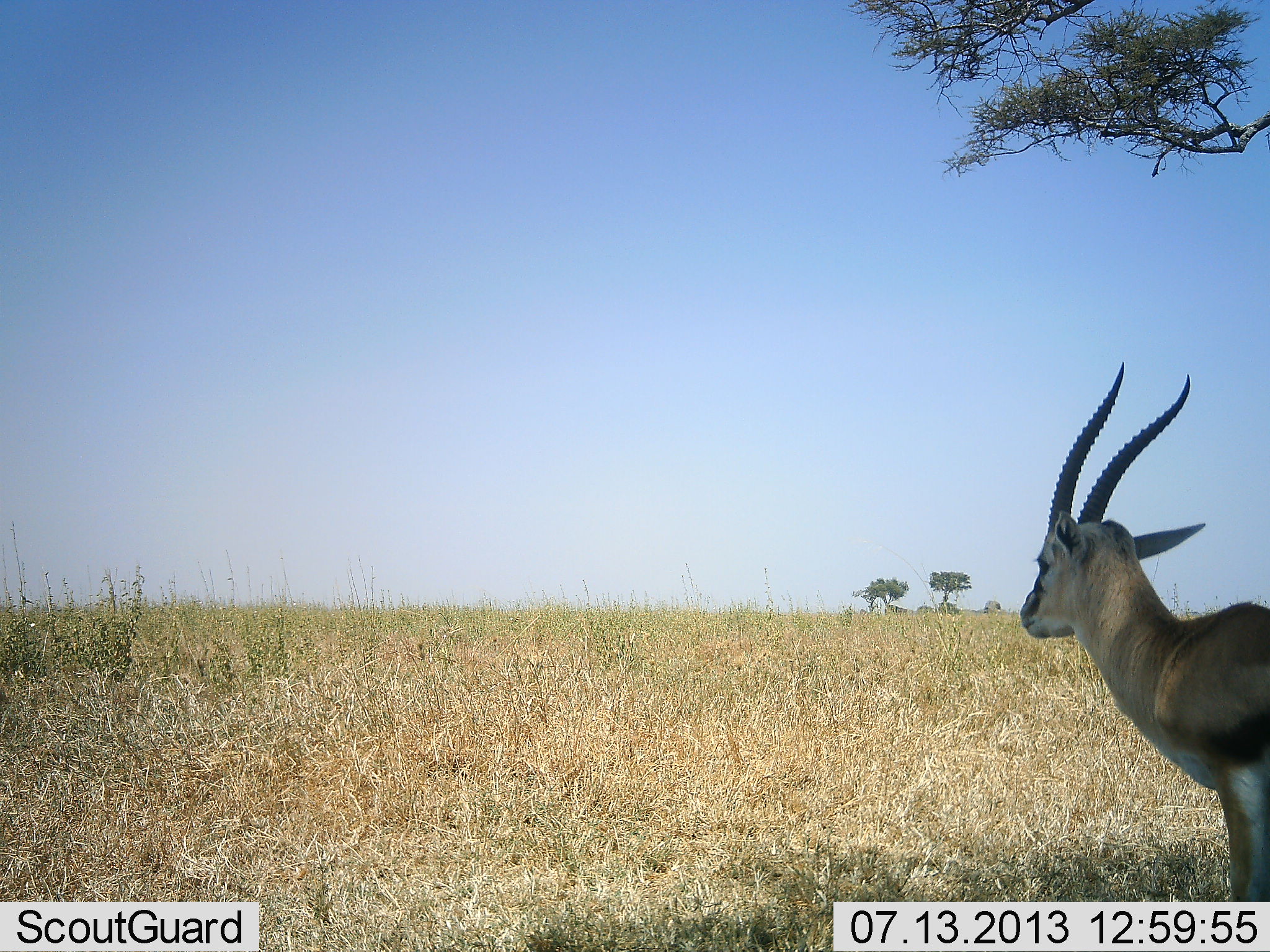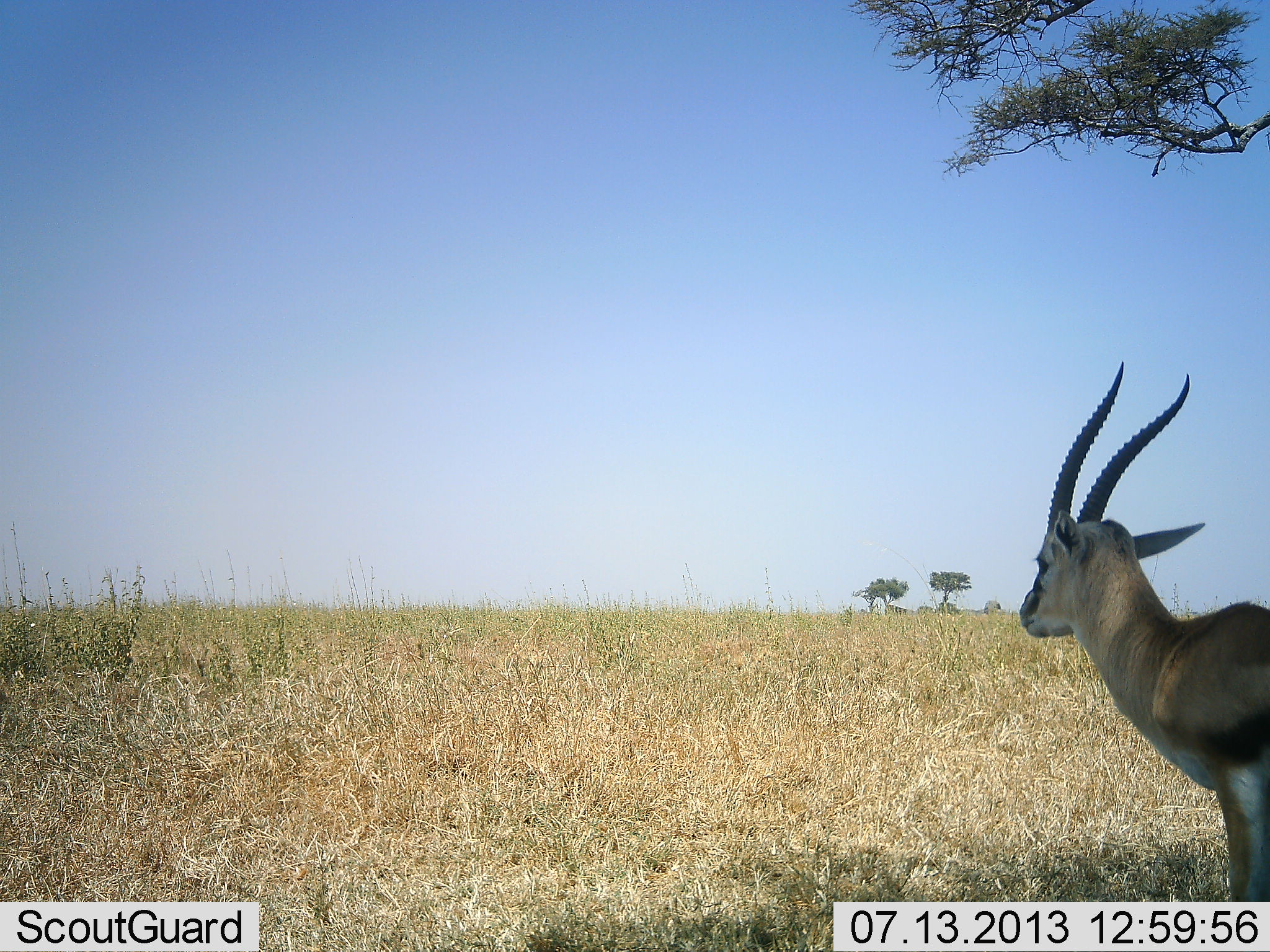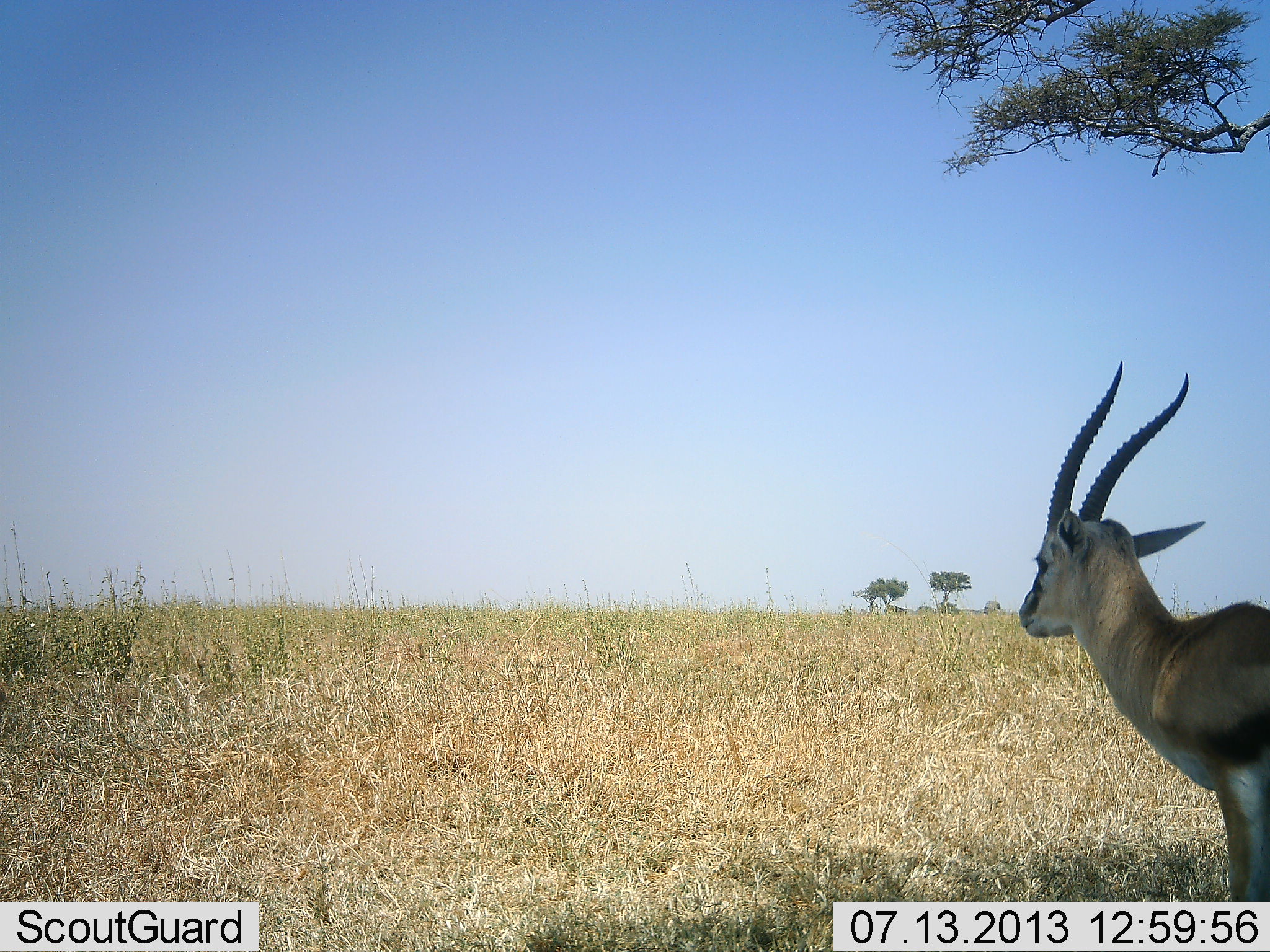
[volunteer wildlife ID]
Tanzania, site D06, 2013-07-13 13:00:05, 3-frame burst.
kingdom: Animalia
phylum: Chordata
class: Mammalia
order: Artiodactyla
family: Bovidae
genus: Eudorcas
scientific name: Eudorcas thomsonii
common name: thomson's gazelle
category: gazellethomsons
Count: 1.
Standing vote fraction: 100%.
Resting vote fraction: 0%.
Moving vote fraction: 0%.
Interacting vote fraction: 0%.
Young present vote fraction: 0%.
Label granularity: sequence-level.